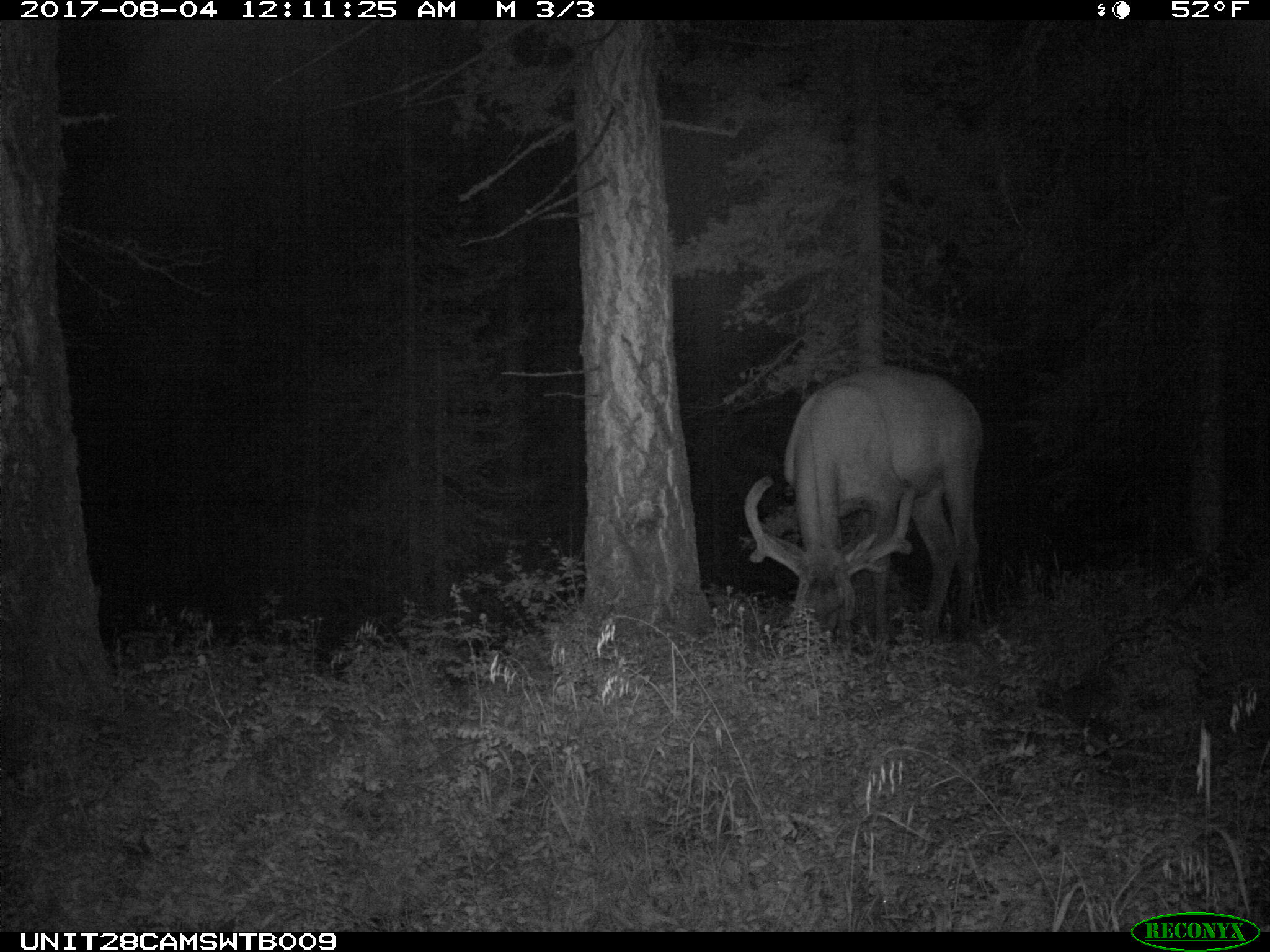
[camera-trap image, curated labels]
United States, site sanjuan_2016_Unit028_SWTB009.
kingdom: Animalia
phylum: Chordata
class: Mammalia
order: Artiodactyla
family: Cervidae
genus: Cervus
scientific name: Cervus elaphus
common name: red deer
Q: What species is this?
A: Cervus elaphus (red deer).